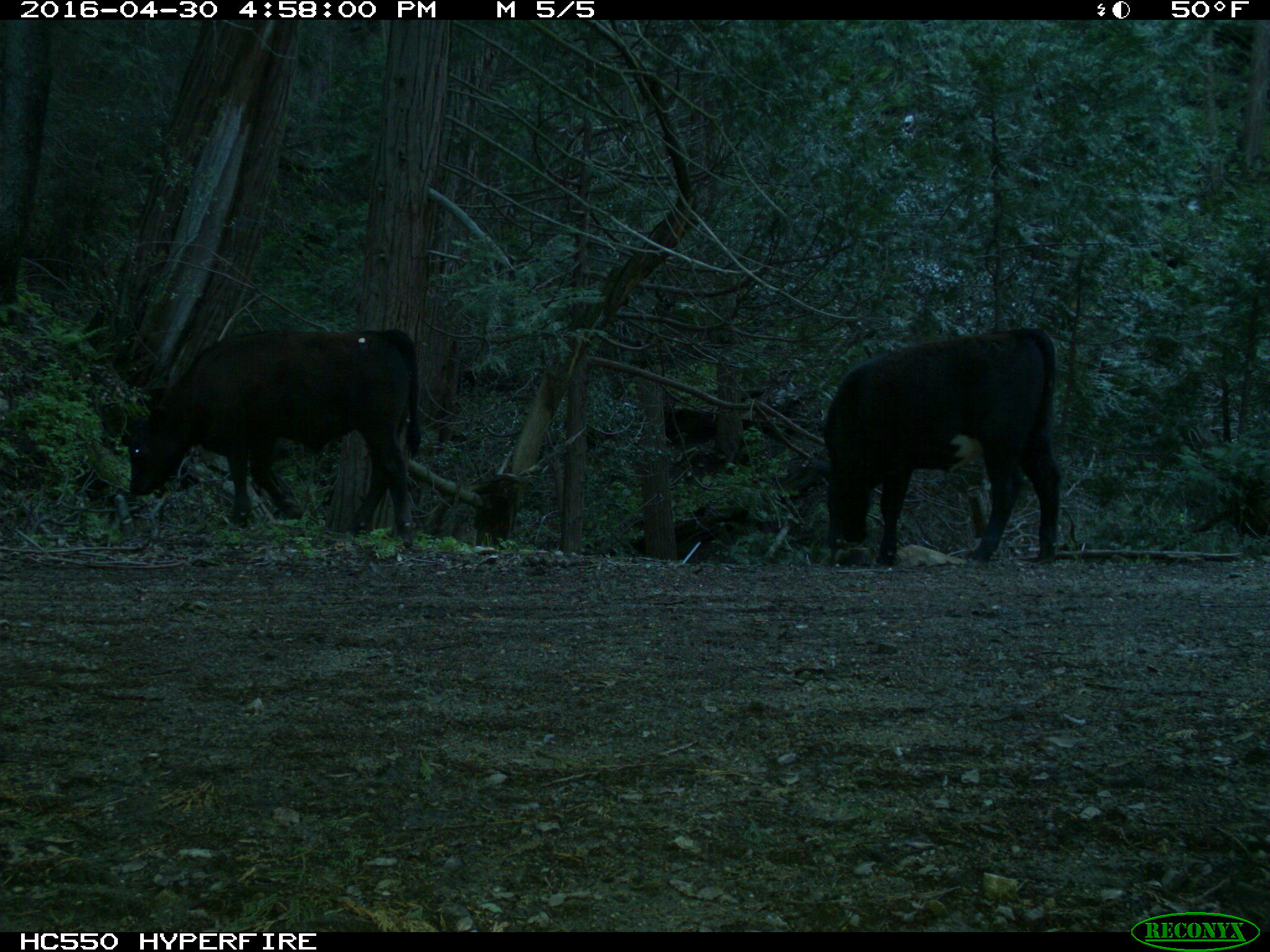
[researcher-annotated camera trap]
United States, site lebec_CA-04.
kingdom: Animalia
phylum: Chordata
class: Mammalia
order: Artiodactyla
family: Bovidae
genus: Bos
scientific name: Bos taurus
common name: domestic cow